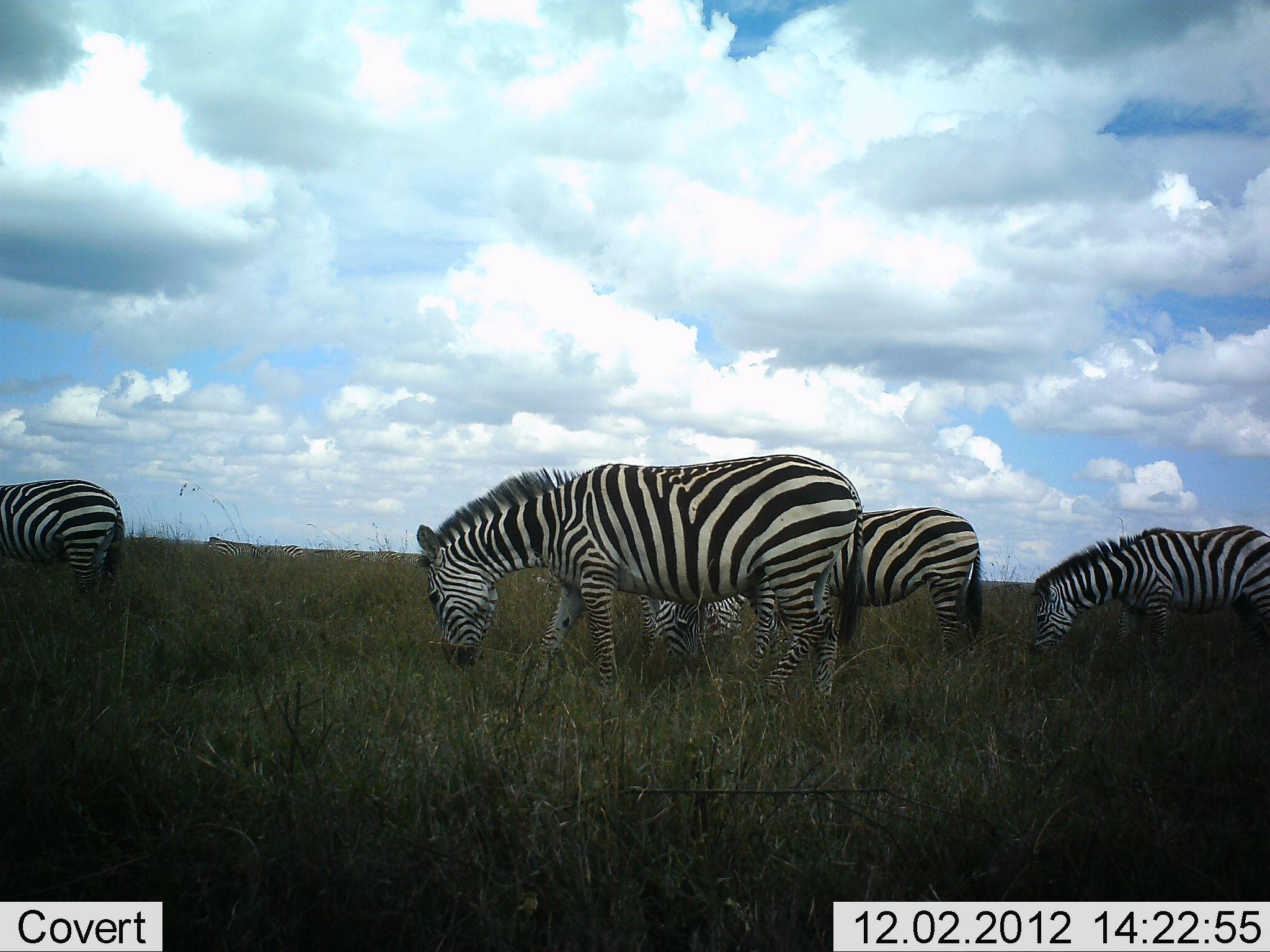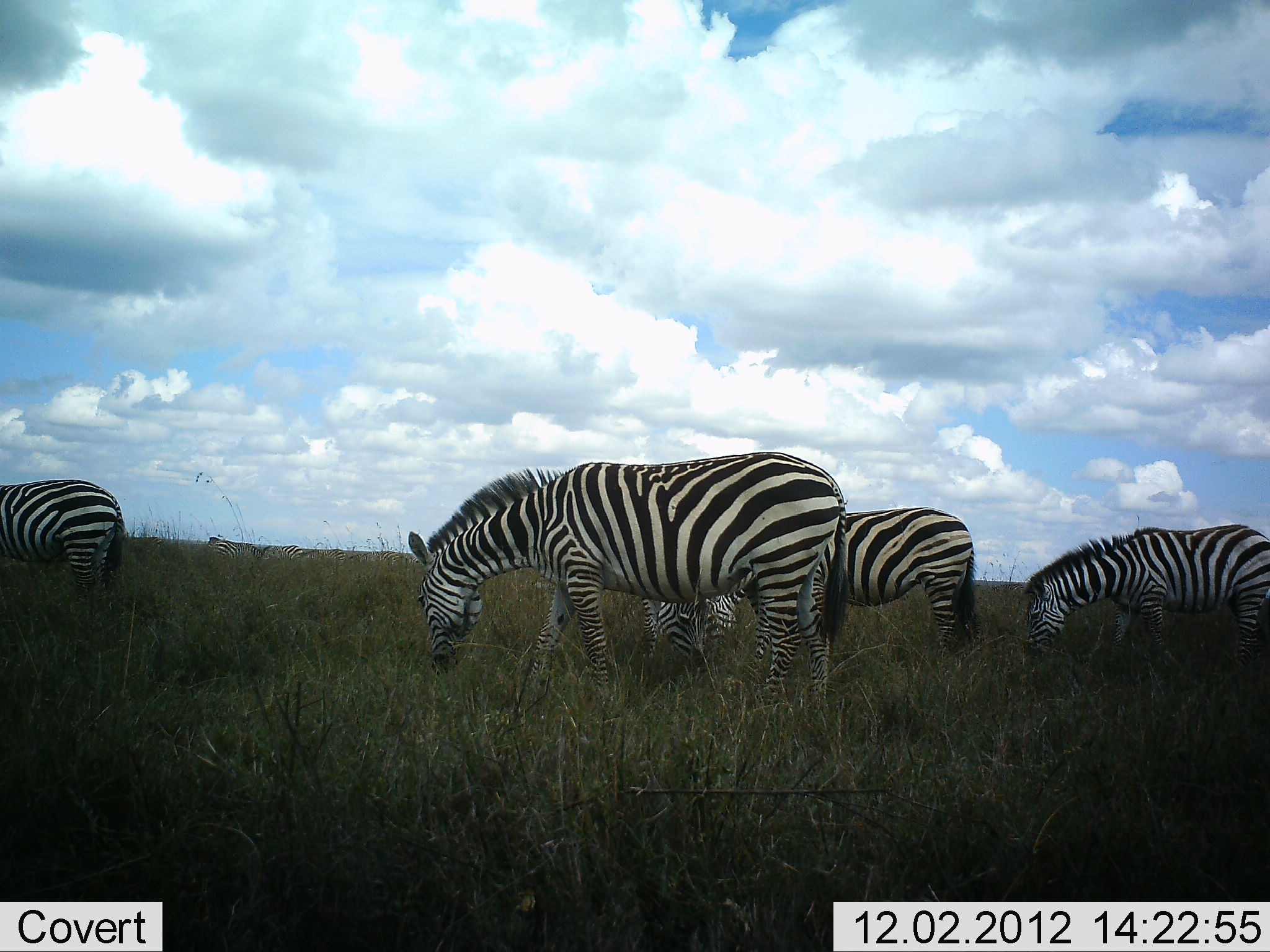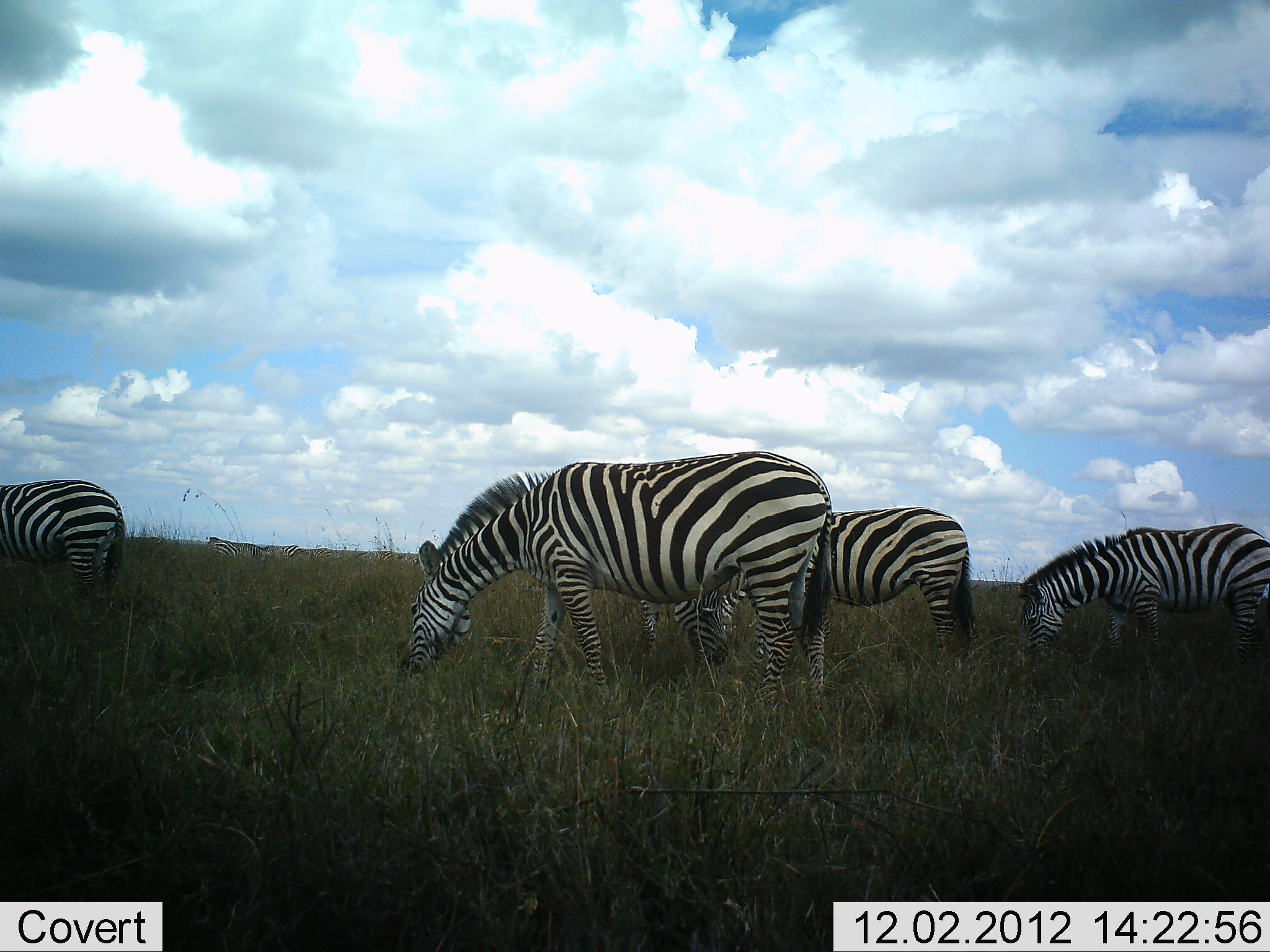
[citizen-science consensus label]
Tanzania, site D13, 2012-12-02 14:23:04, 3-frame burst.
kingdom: Animalia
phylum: Chordata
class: Mammalia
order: Perissodactyla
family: Equidae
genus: Equus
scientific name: Equus quagga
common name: plains zebra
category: zebra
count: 5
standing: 20%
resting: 0%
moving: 10%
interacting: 0%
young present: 0%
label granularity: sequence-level